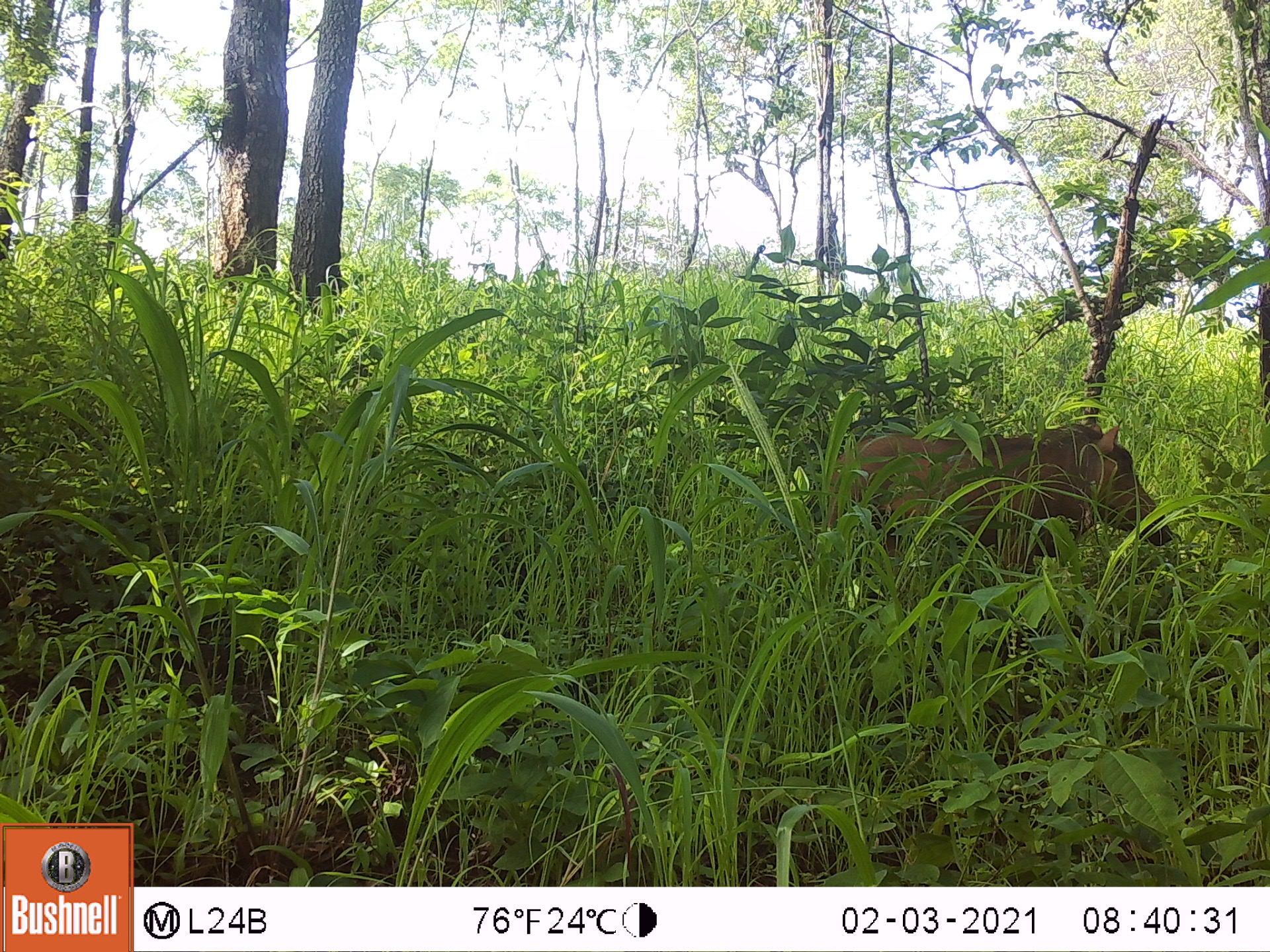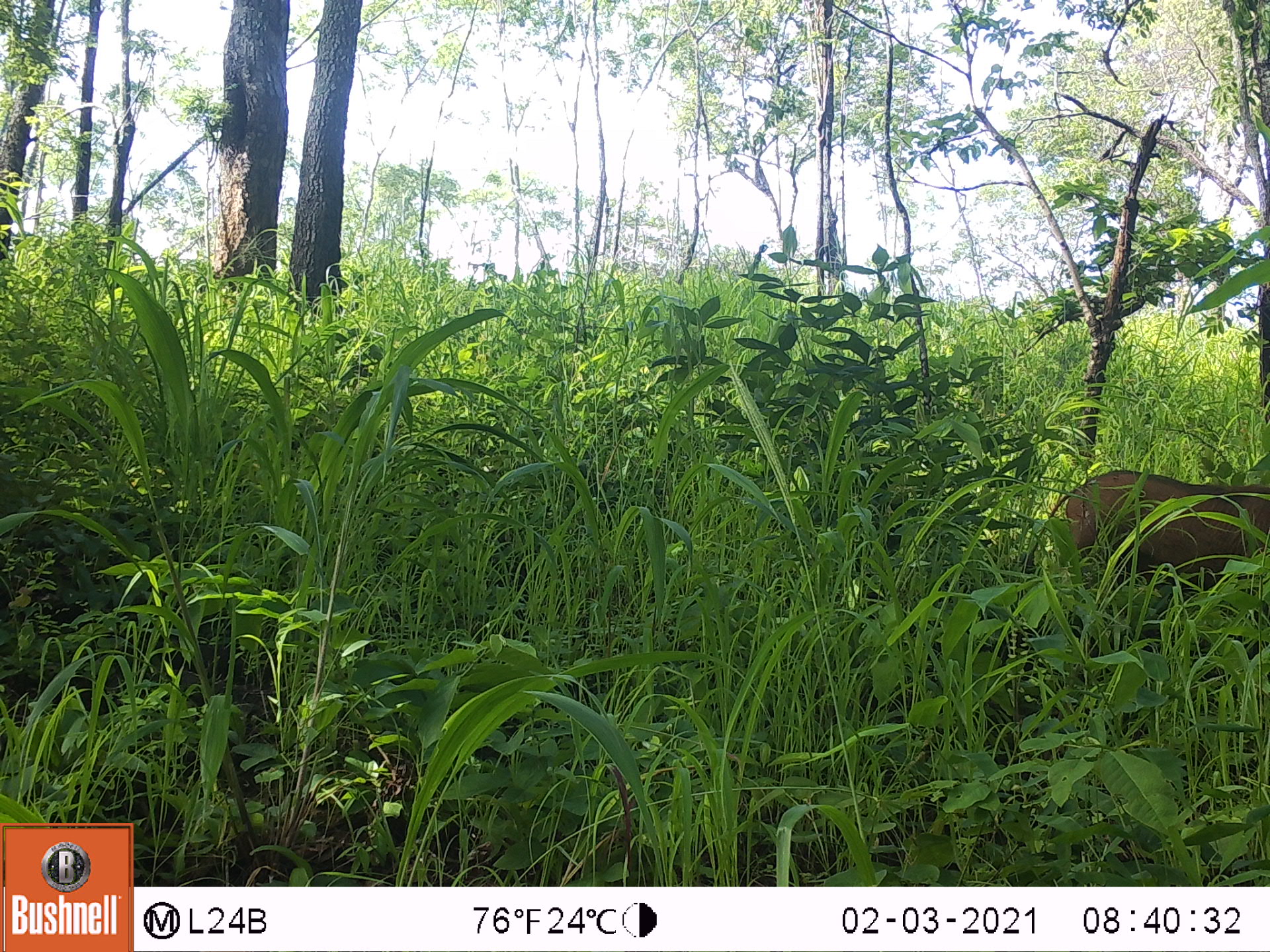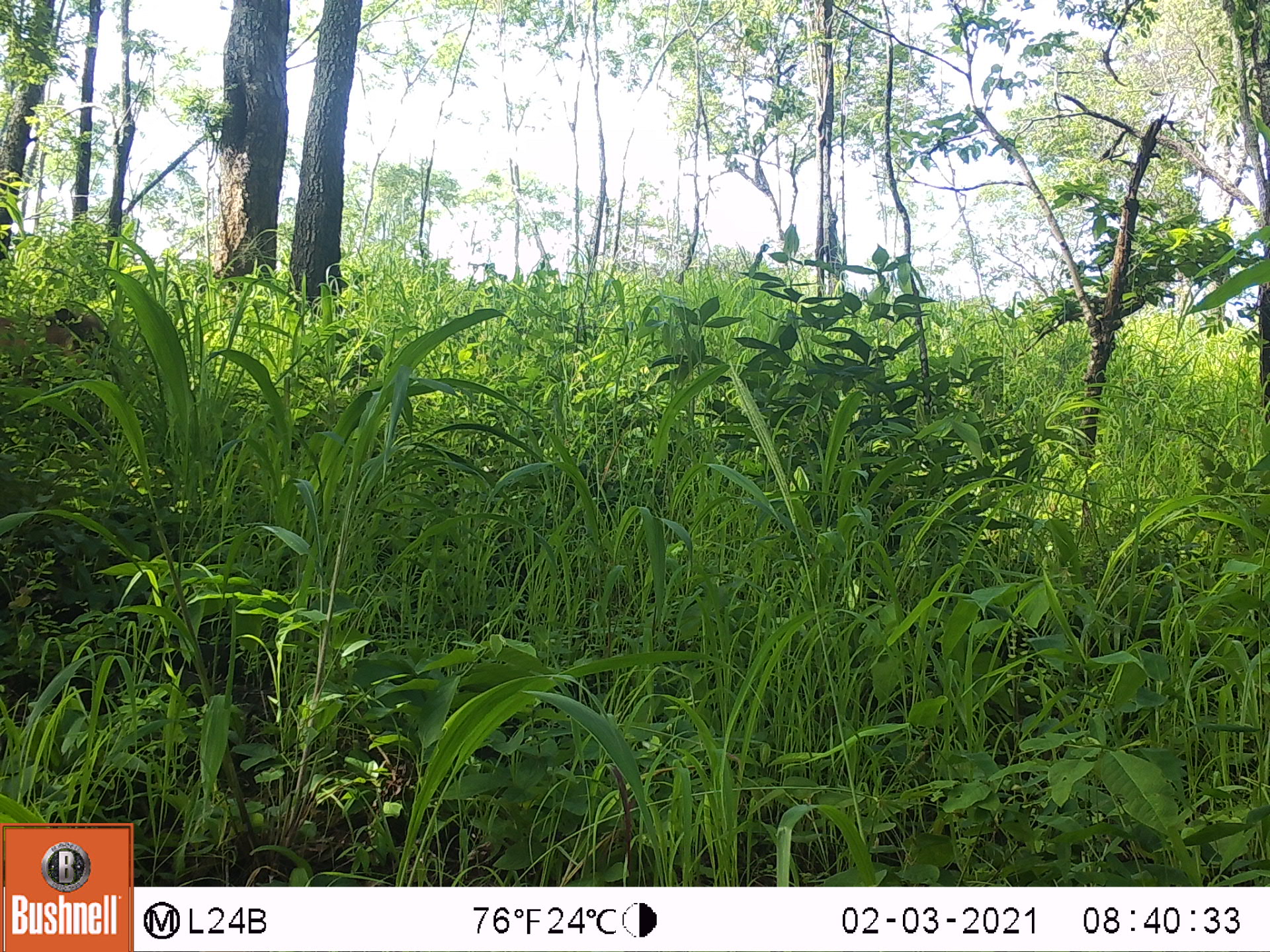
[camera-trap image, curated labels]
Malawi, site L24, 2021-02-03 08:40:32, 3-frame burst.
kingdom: Animalia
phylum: Chordata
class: Mammalia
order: Artiodactyla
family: Suidae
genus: Phacochoerus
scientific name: Phacochoerus africanus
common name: common warthog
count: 1